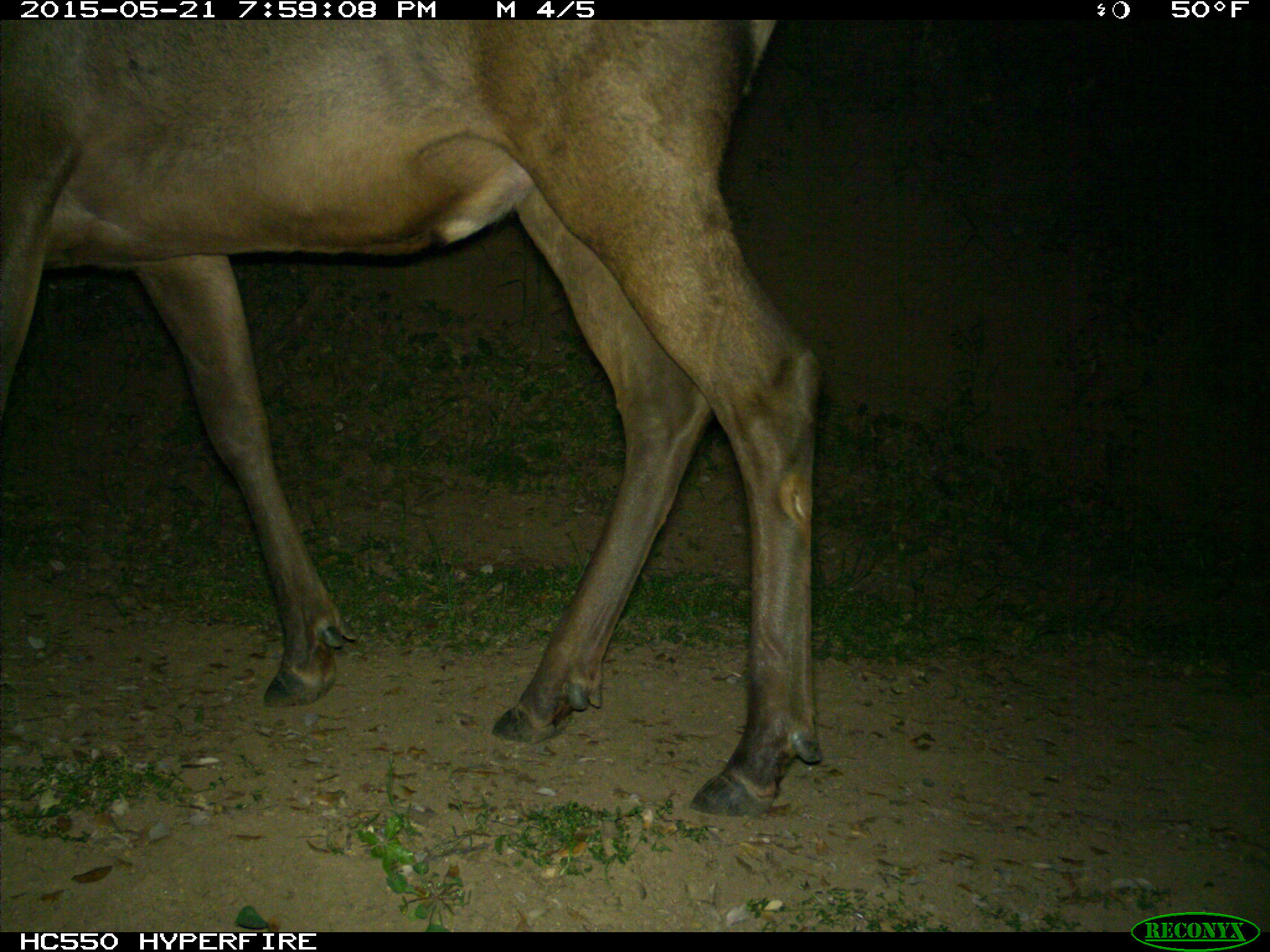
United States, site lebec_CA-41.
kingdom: Animalia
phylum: Chordata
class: Mammalia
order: Artiodactyla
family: Cervidae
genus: Cervus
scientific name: Cervus canadensis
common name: elk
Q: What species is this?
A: Cervus canadensis (elk).